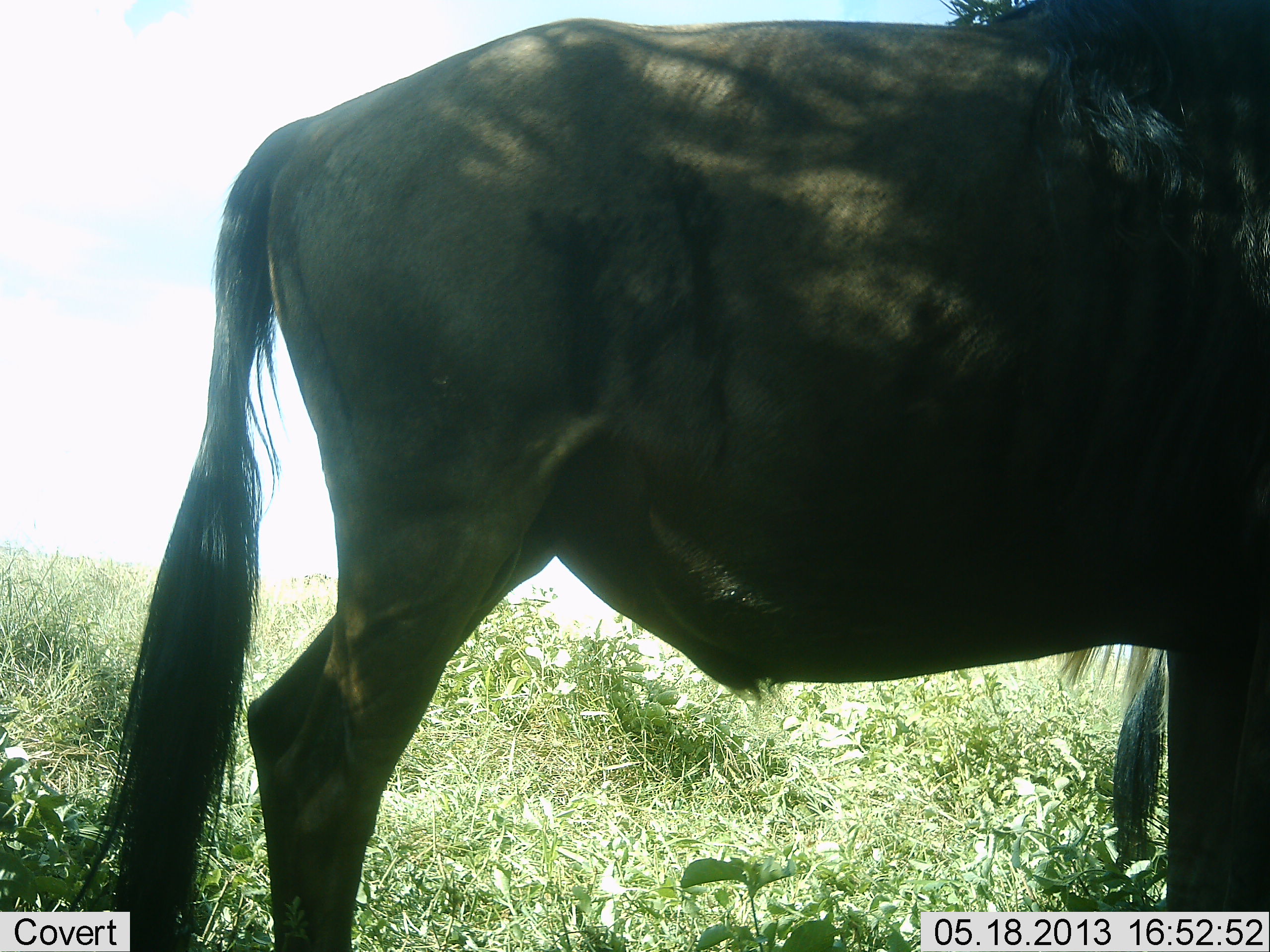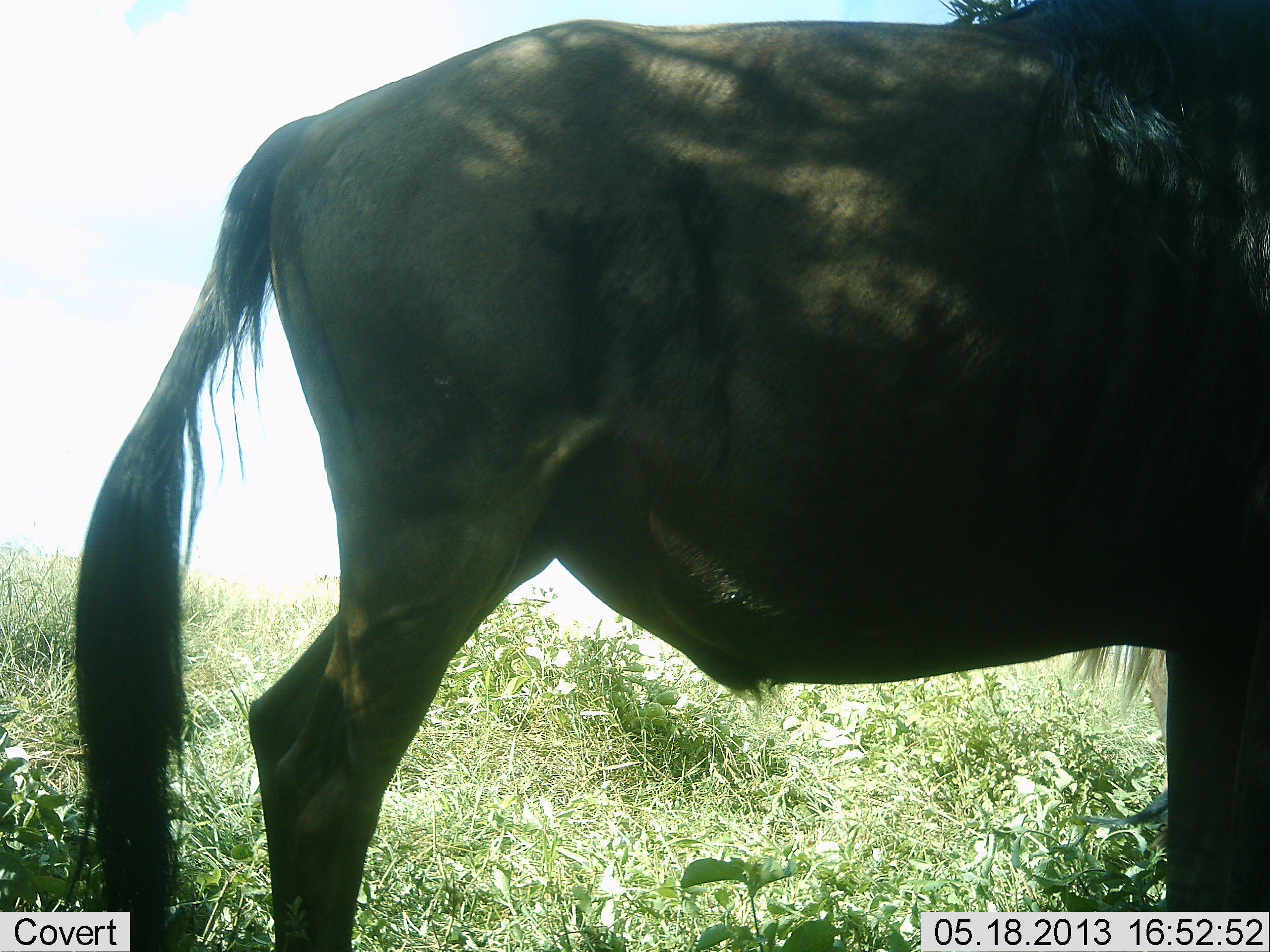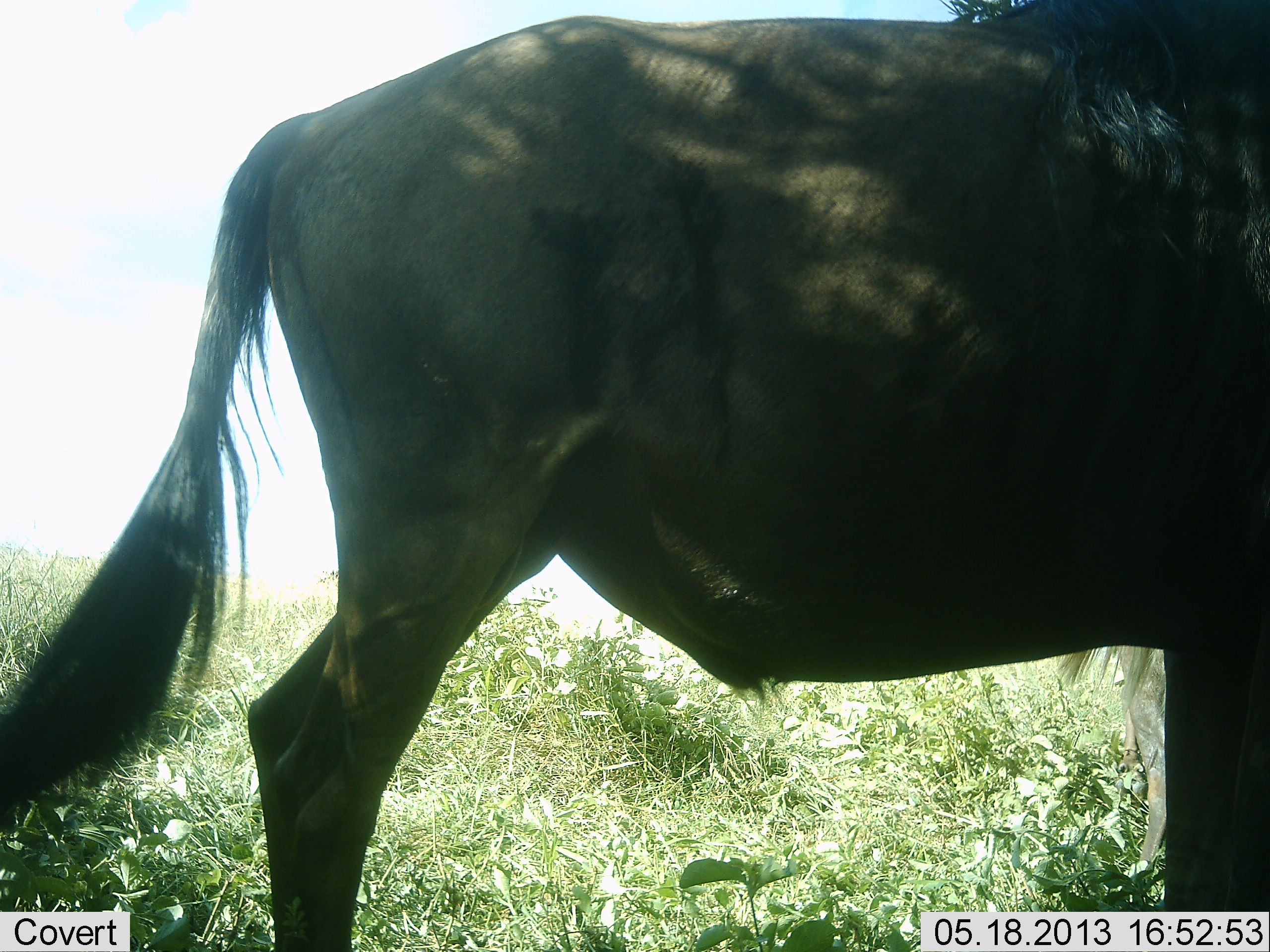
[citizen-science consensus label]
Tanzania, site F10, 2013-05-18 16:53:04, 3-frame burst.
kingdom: Animalia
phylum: Chordata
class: Mammalia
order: Artiodactyla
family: Bovidae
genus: Connochaetes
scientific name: Connochaetes taurinus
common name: blue wildebeest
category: wildebeest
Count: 2.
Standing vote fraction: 100%.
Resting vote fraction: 0%.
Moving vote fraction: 0%.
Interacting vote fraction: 0%.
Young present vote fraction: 0%.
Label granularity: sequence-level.